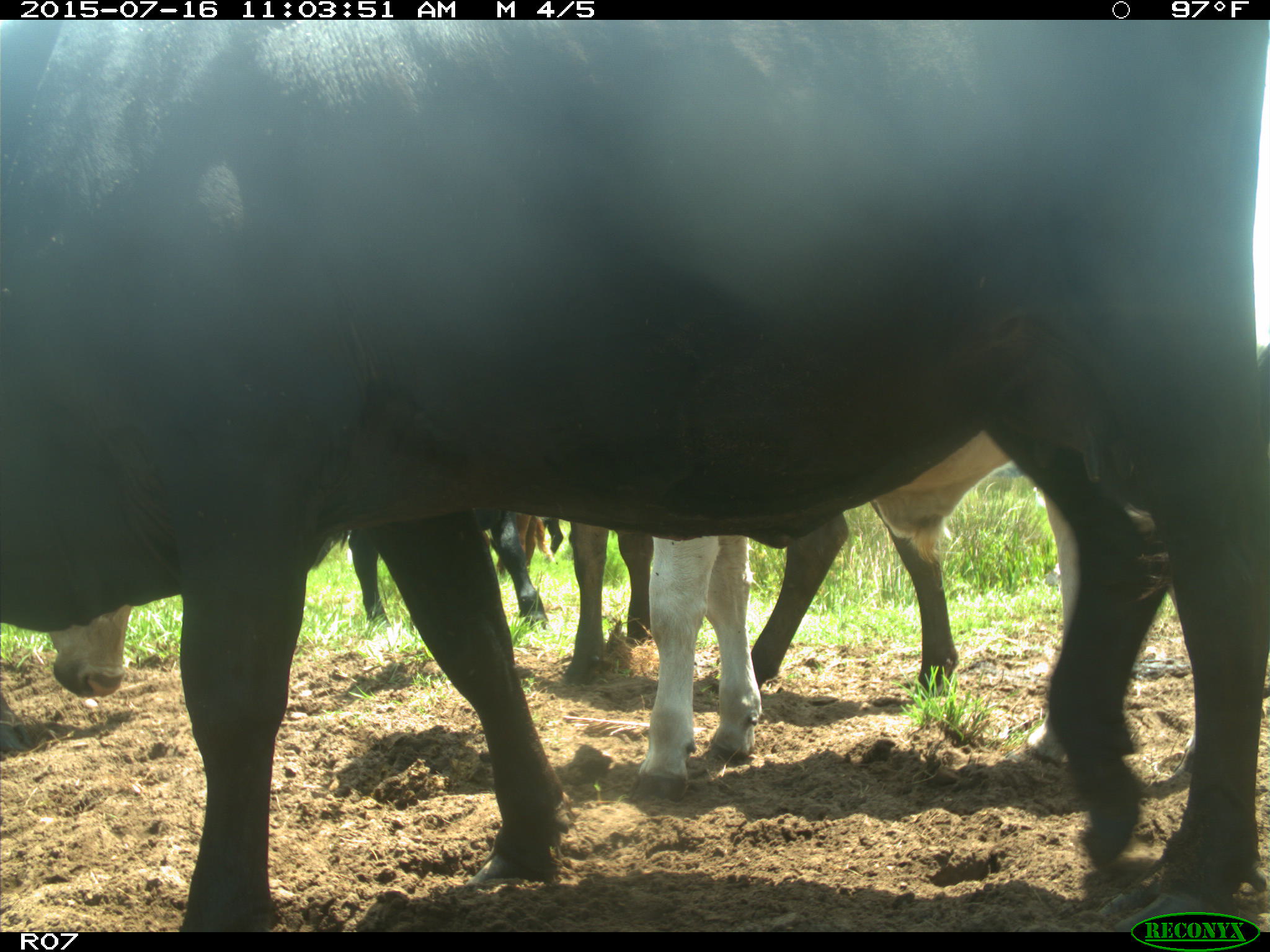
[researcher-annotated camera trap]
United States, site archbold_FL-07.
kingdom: Animalia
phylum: Chordata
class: Mammalia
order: Artiodactyla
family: Bovidae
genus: Bos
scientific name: Bos taurus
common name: domestic cow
Bos taurus (domestic cow).